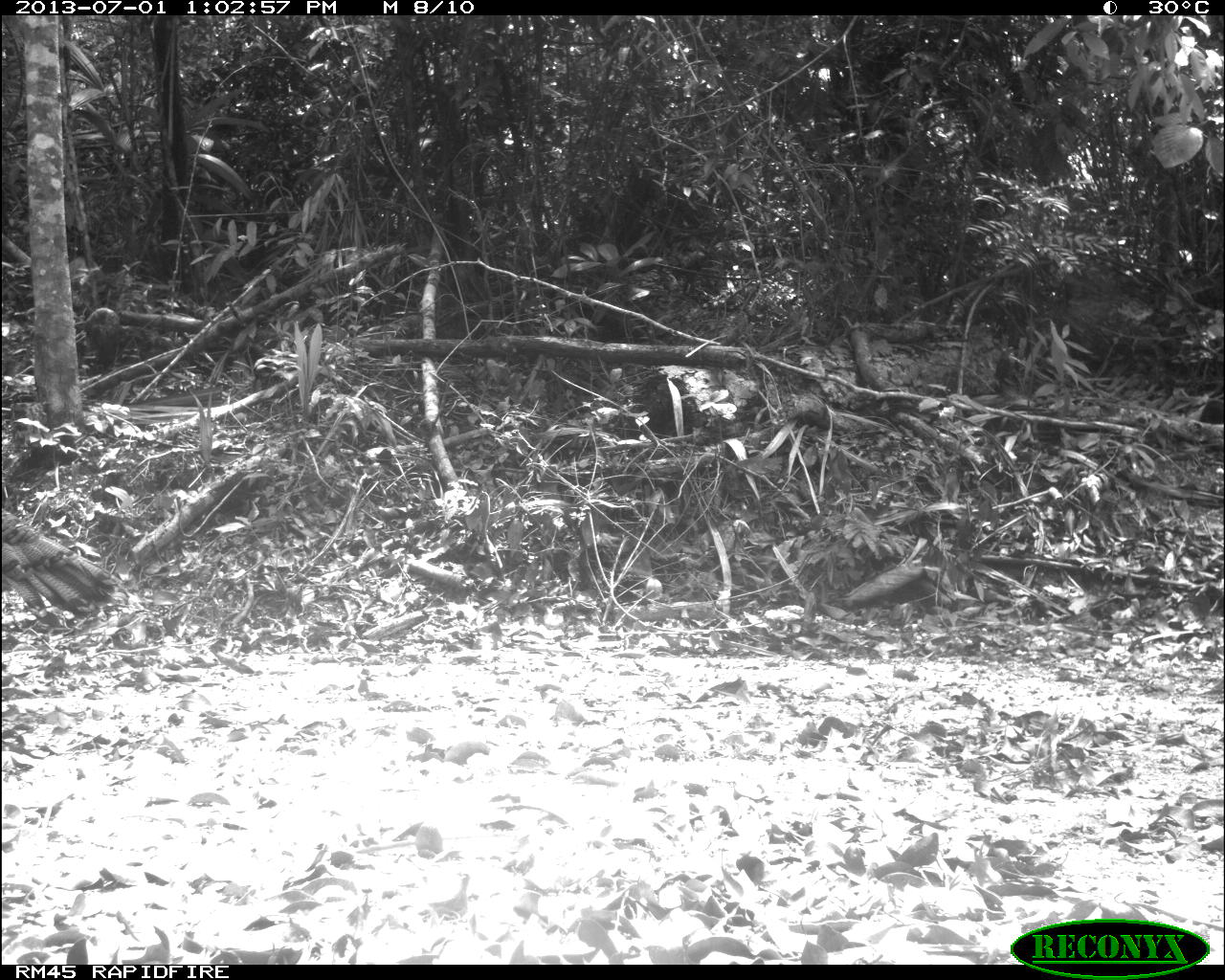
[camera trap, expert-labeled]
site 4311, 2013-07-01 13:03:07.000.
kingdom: Animalia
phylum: Chordata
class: Aves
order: Galliformes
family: Phasianidae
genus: Meleagris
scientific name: Meleagris ocellata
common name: ocellated turkey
Meleagris ocellata (ocellated turkey), count 1, sex male.